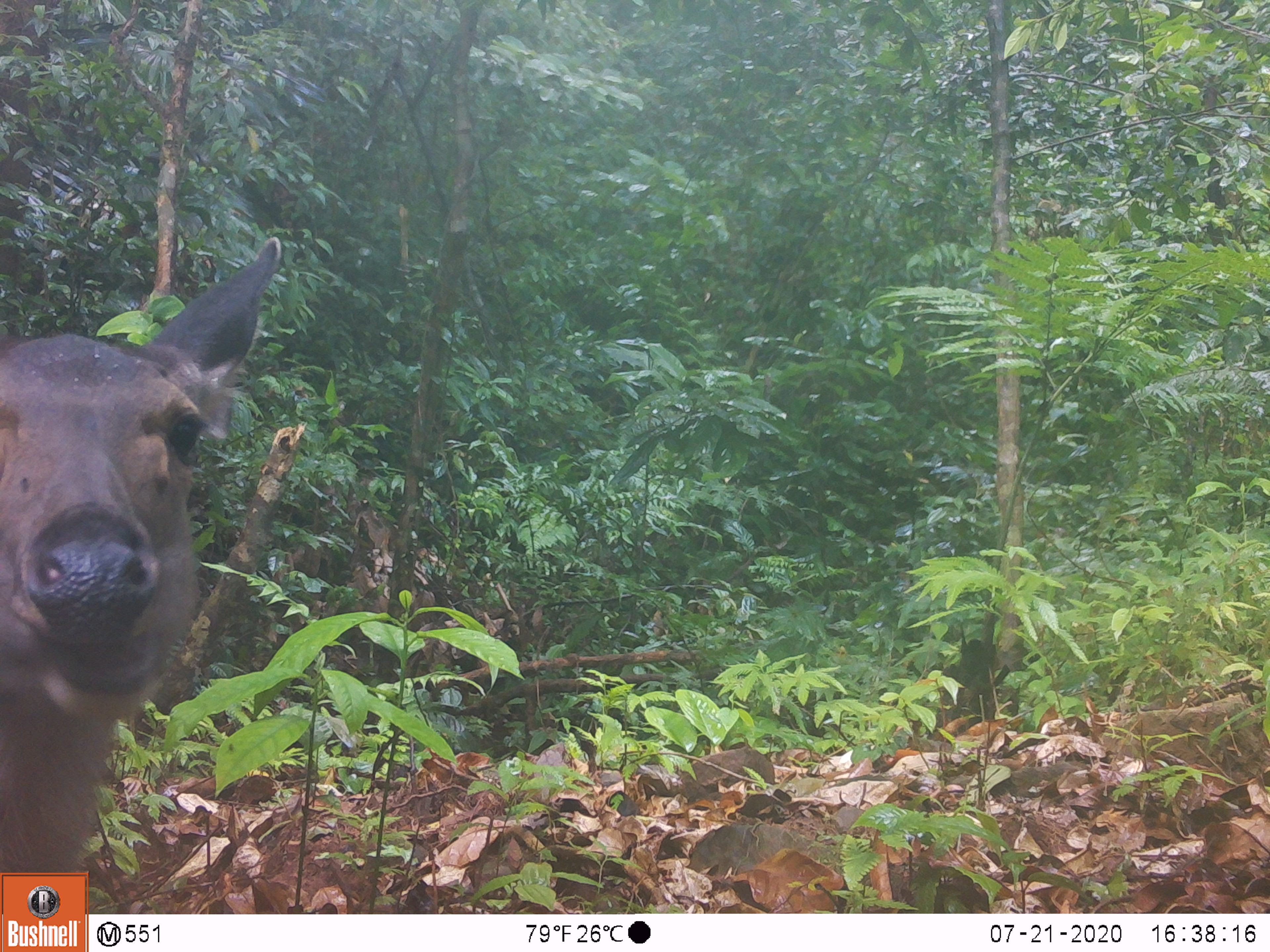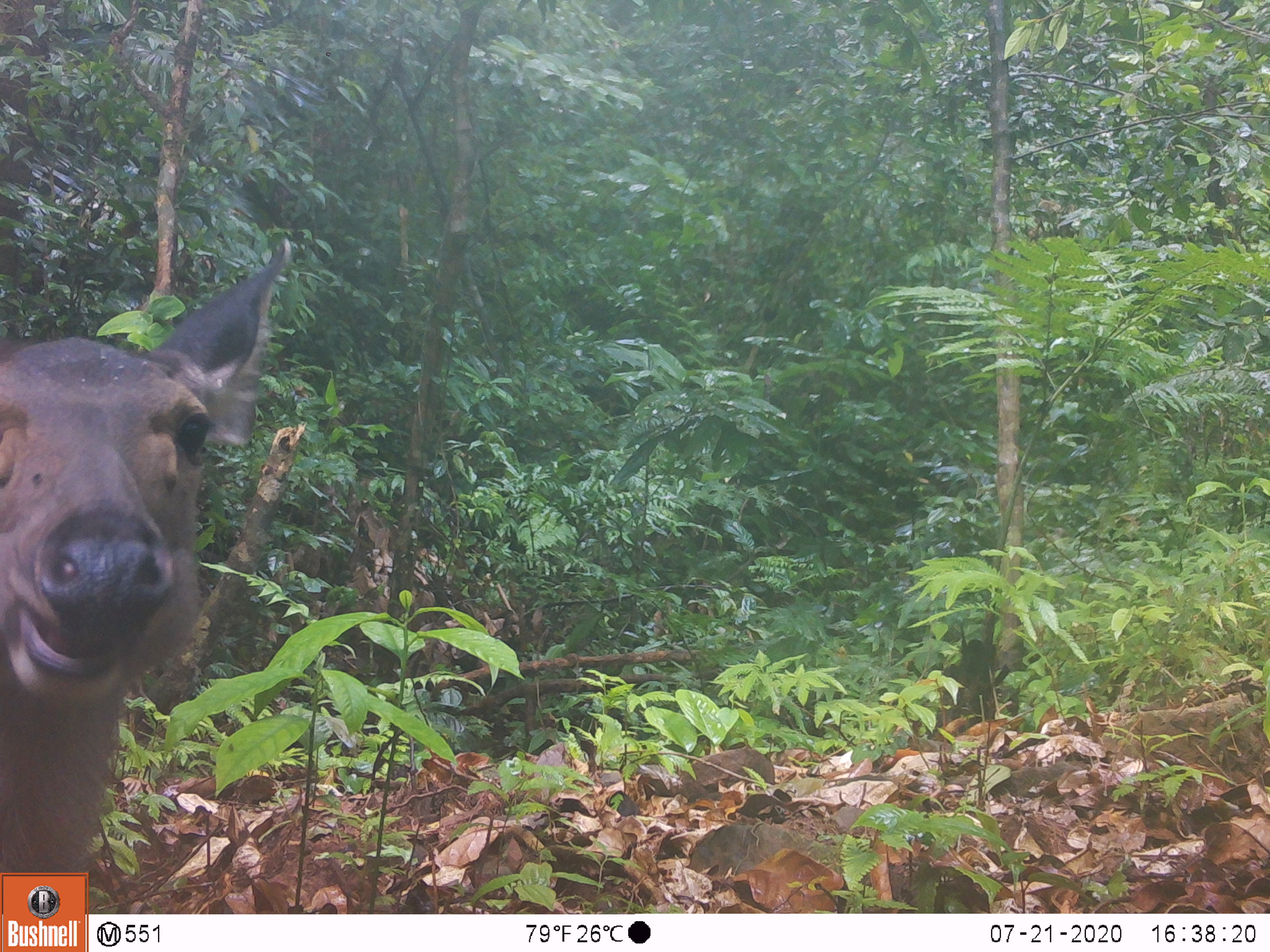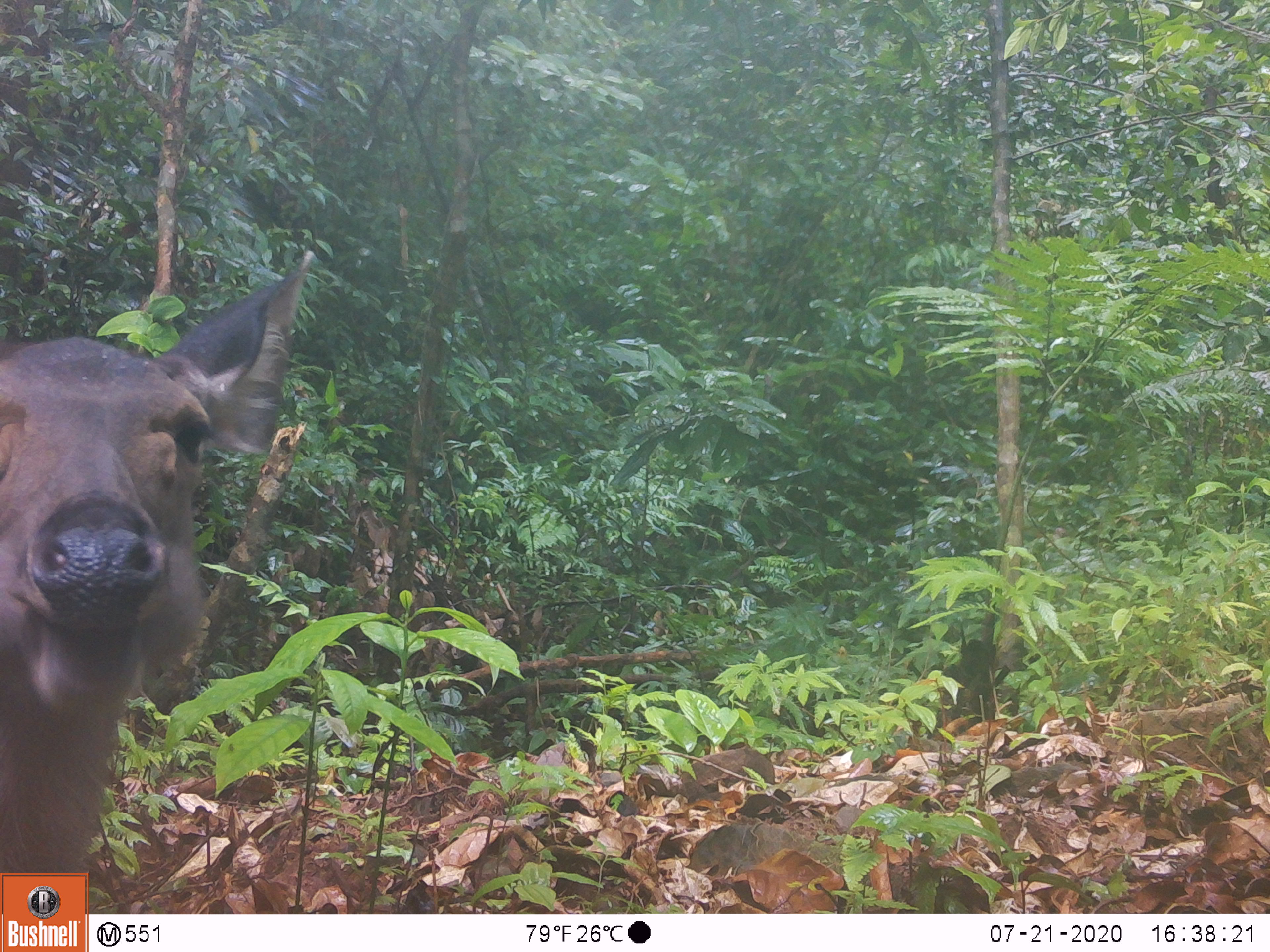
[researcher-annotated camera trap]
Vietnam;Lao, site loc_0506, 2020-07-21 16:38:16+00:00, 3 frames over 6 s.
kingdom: Animalia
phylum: Chordata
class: Mammalia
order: Artiodactyla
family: Cervidae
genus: Rusa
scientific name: Rusa unicolor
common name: sambar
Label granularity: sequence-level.